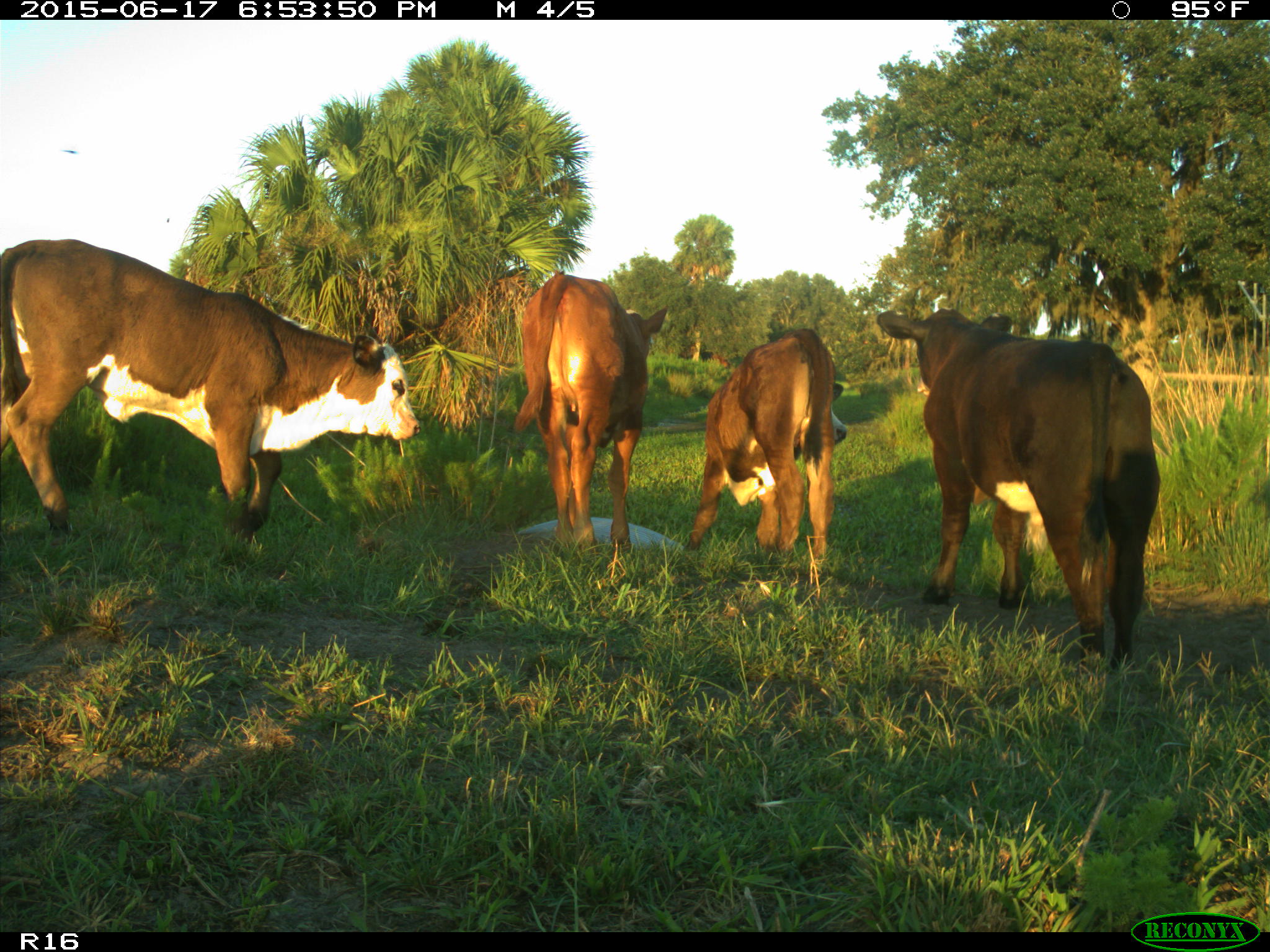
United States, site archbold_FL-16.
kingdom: Animalia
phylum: Chordata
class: Mammalia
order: Artiodactyla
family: Bovidae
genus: Bos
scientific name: Bos taurus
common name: domestic cow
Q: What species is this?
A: Bos taurus (domestic cow).